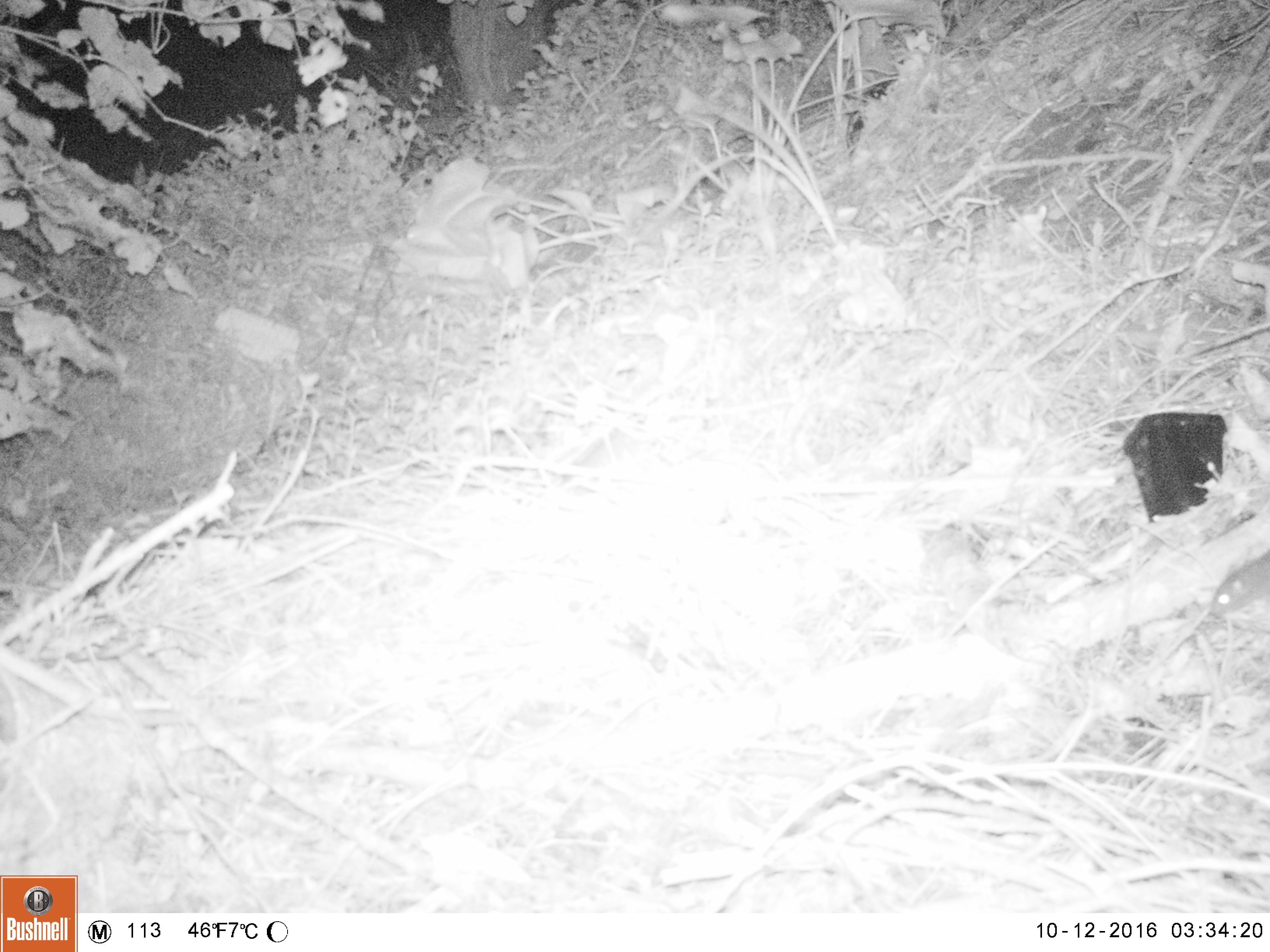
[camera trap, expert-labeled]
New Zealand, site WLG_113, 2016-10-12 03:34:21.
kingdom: Animalia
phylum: Chordata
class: Mammalia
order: Rodentia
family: Muridae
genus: Rattus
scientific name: Rattus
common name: rat